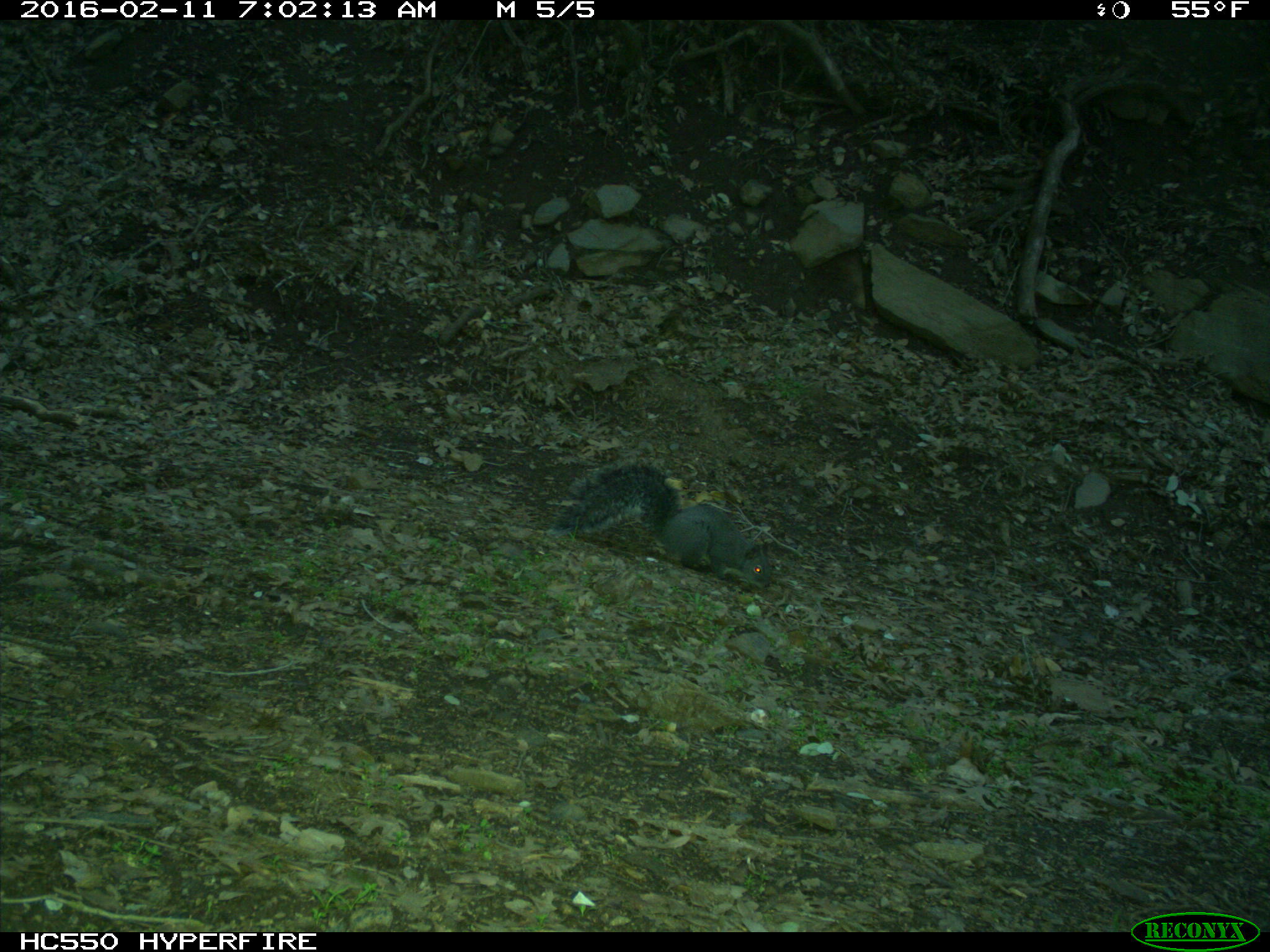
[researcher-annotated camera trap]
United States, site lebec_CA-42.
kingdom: Animalia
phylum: Chordata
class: Mammalia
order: Rodentia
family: Sciuridae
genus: Sciurus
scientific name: Sciurus carolinensis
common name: eastern gray squirrel